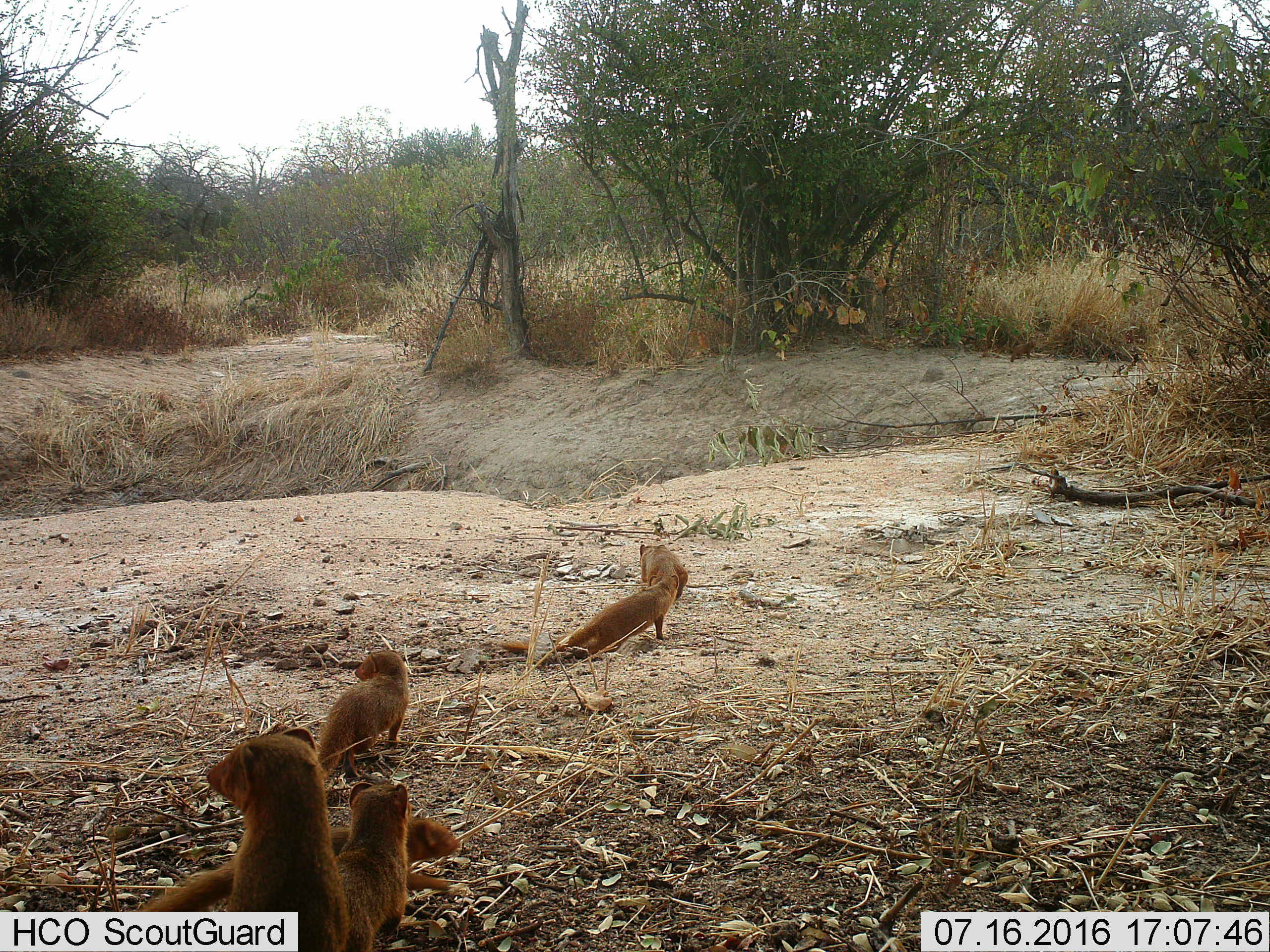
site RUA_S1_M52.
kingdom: Animalia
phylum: Chordata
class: Mammalia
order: Carnivora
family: Herpestidae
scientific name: Herpestidae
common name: mongoose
Mongoose (Herpestidae), count 5. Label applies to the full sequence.